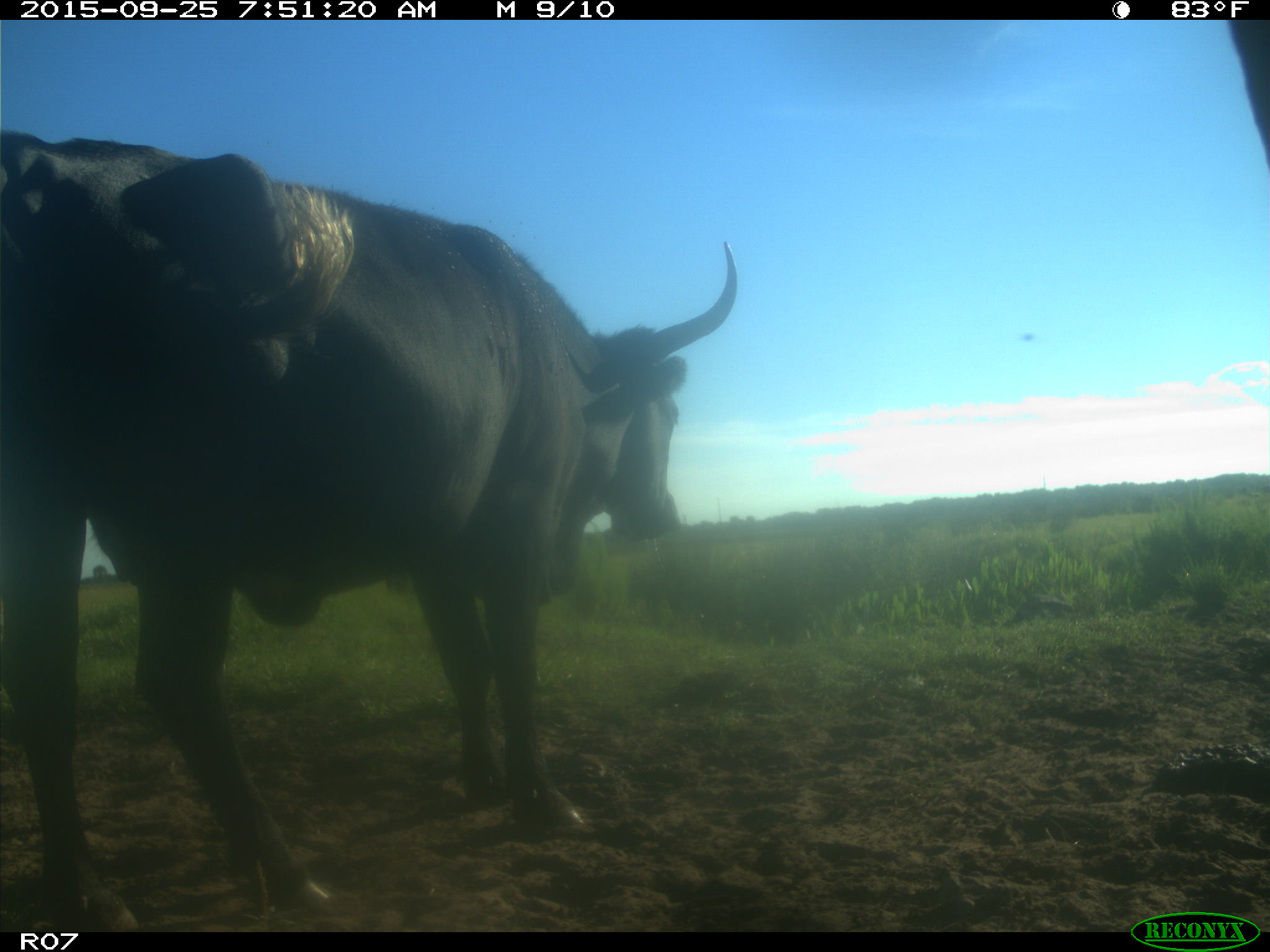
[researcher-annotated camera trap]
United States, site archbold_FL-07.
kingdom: Animalia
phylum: Chordata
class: Mammalia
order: Artiodactyla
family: Bovidae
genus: Bos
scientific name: Bos taurus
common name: domestic cow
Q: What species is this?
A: Bos taurus (domestic cow).